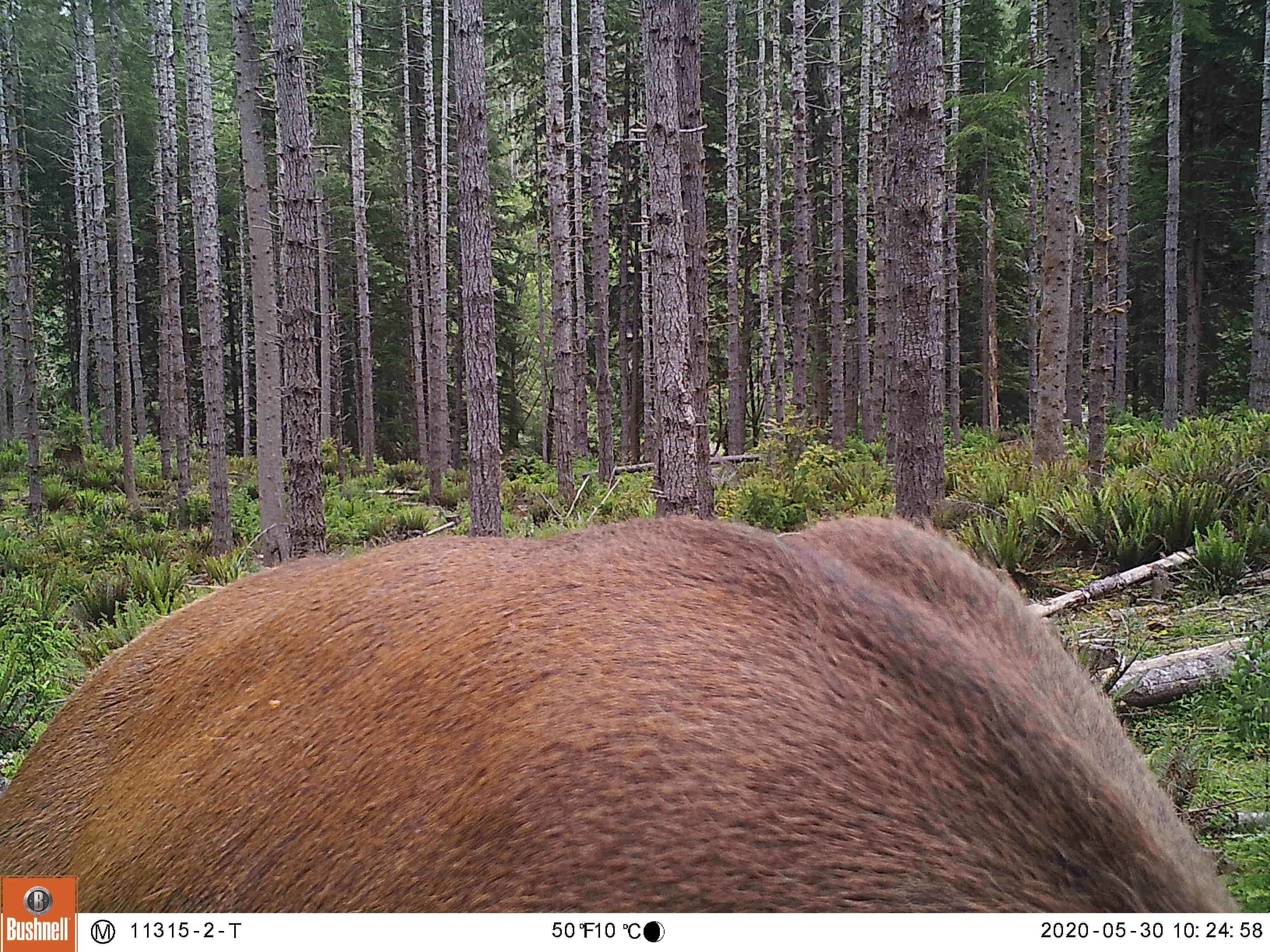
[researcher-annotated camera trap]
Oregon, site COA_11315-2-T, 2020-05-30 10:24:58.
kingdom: Animalia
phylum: Chordata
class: Mammalia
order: Artiodactyla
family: Cervidae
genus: Cervus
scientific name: Cervus canadensis roosevelti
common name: roosevelt elk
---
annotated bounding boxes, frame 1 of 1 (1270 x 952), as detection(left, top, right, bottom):
roosevelt elk: detection(86, 499, 1248, 904)